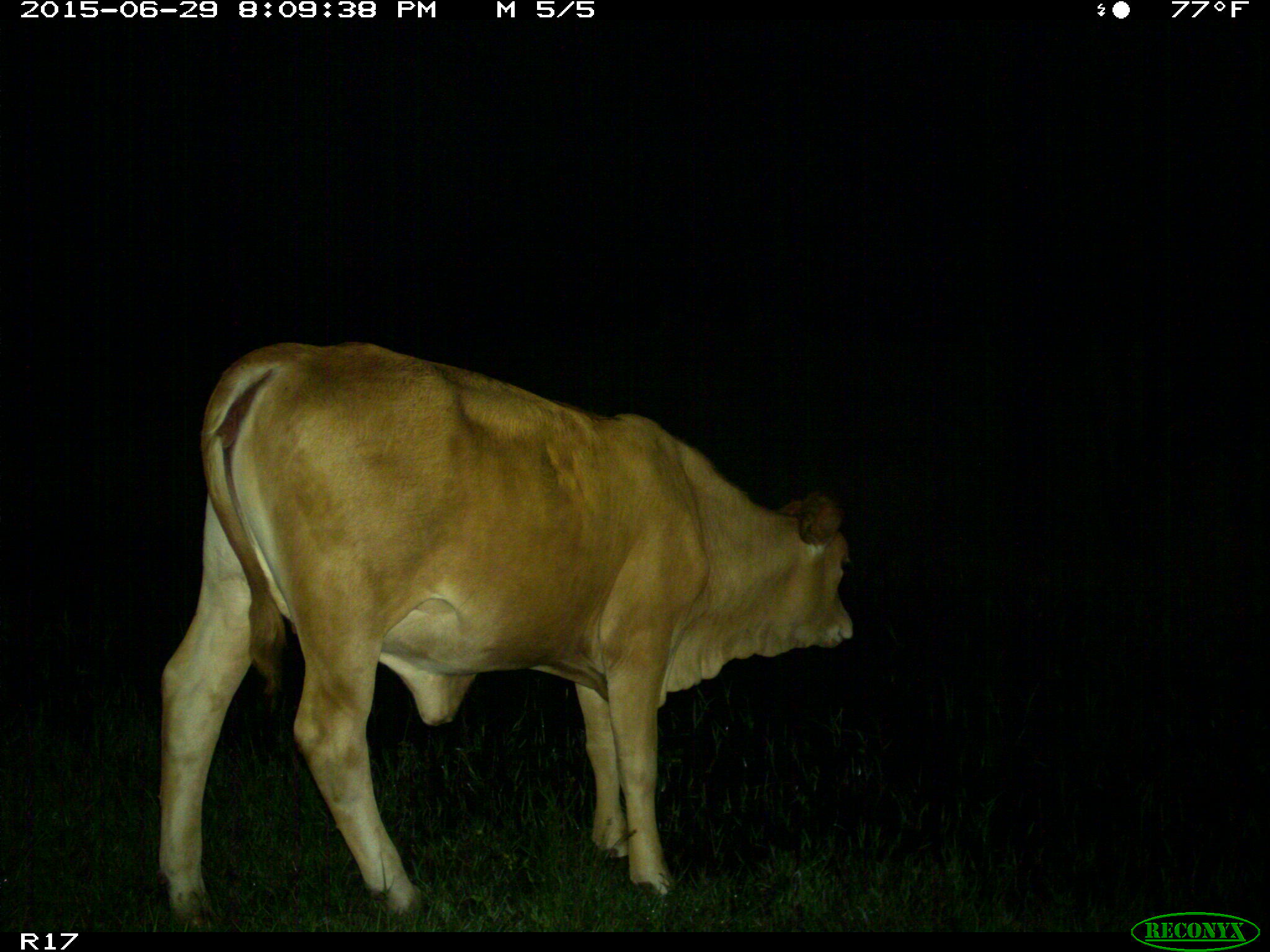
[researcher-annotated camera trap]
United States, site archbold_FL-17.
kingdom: Animalia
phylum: Chordata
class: Mammalia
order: Artiodactyla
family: Bovidae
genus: Bos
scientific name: Bos taurus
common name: domestic cow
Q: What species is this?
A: Bos taurus (domestic cow).